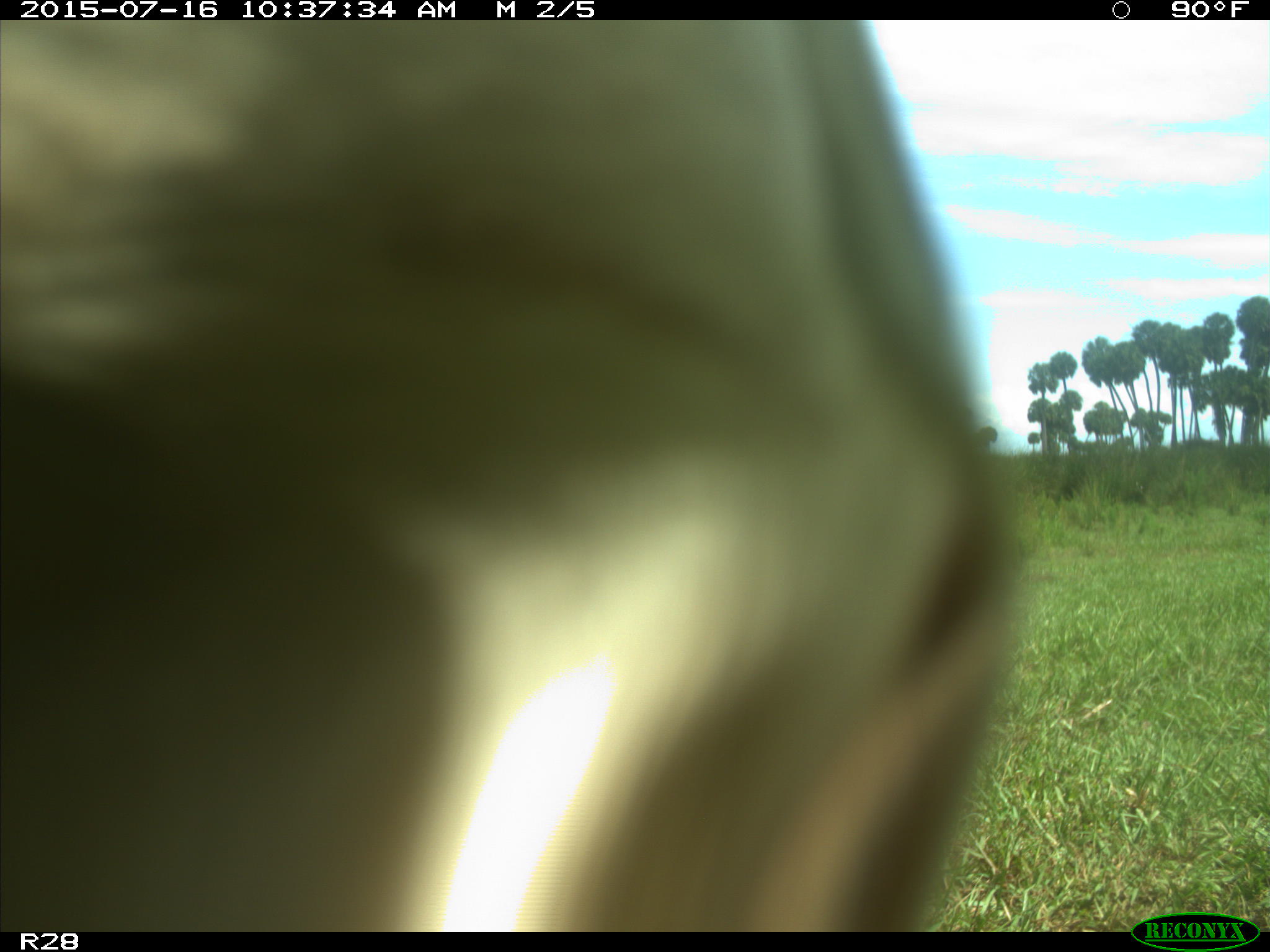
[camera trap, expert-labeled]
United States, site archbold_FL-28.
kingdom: Animalia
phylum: Chordata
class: Mammalia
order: Artiodactyla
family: Bovidae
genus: Bos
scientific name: Bos taurus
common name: domestic cow